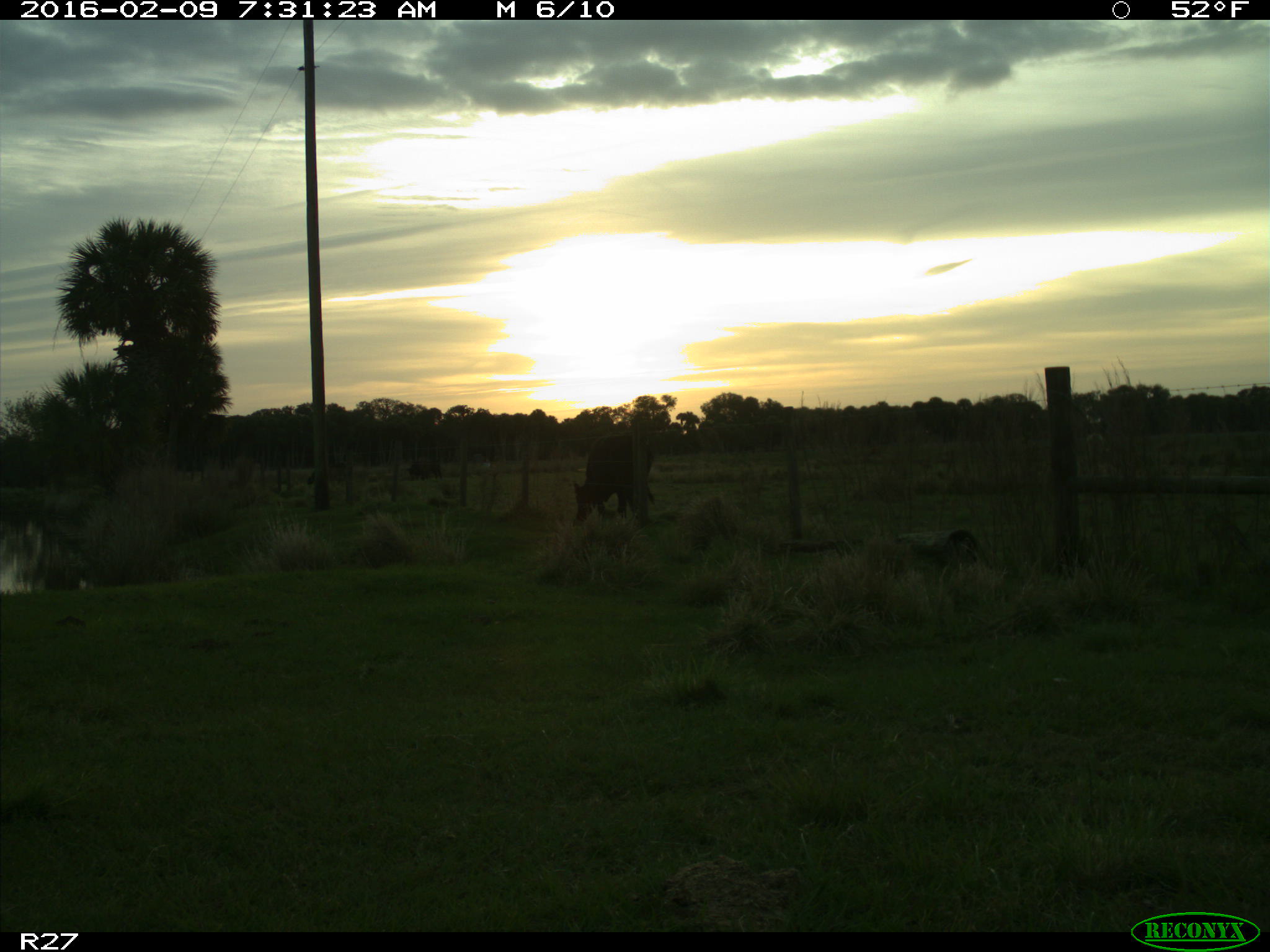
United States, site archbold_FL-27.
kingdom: Animalia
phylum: Chordata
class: Mammalia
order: Artiodactyla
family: Bovidae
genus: Bos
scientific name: Bos taurus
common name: domestic cow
Bos taurus (domestic cow).